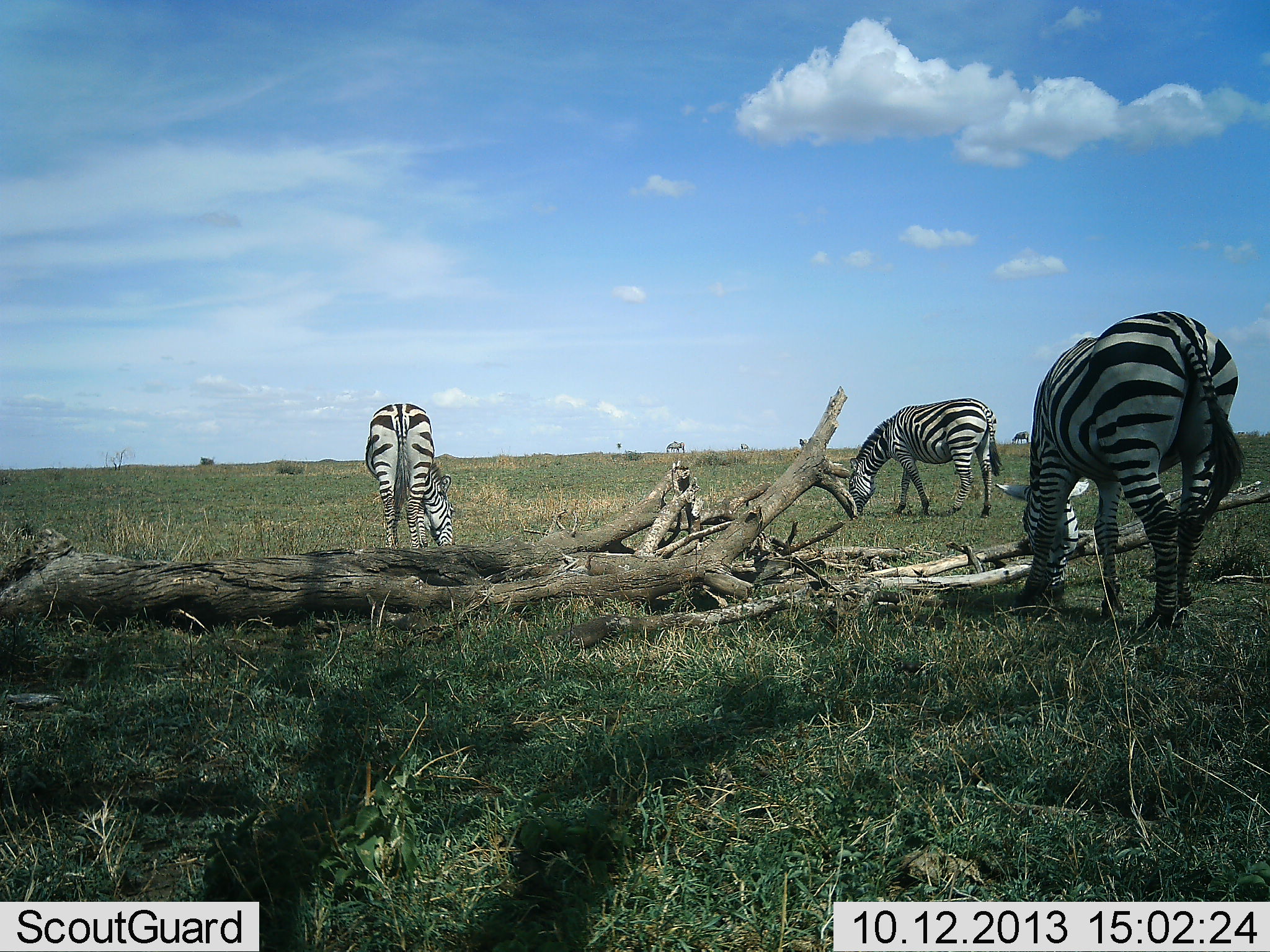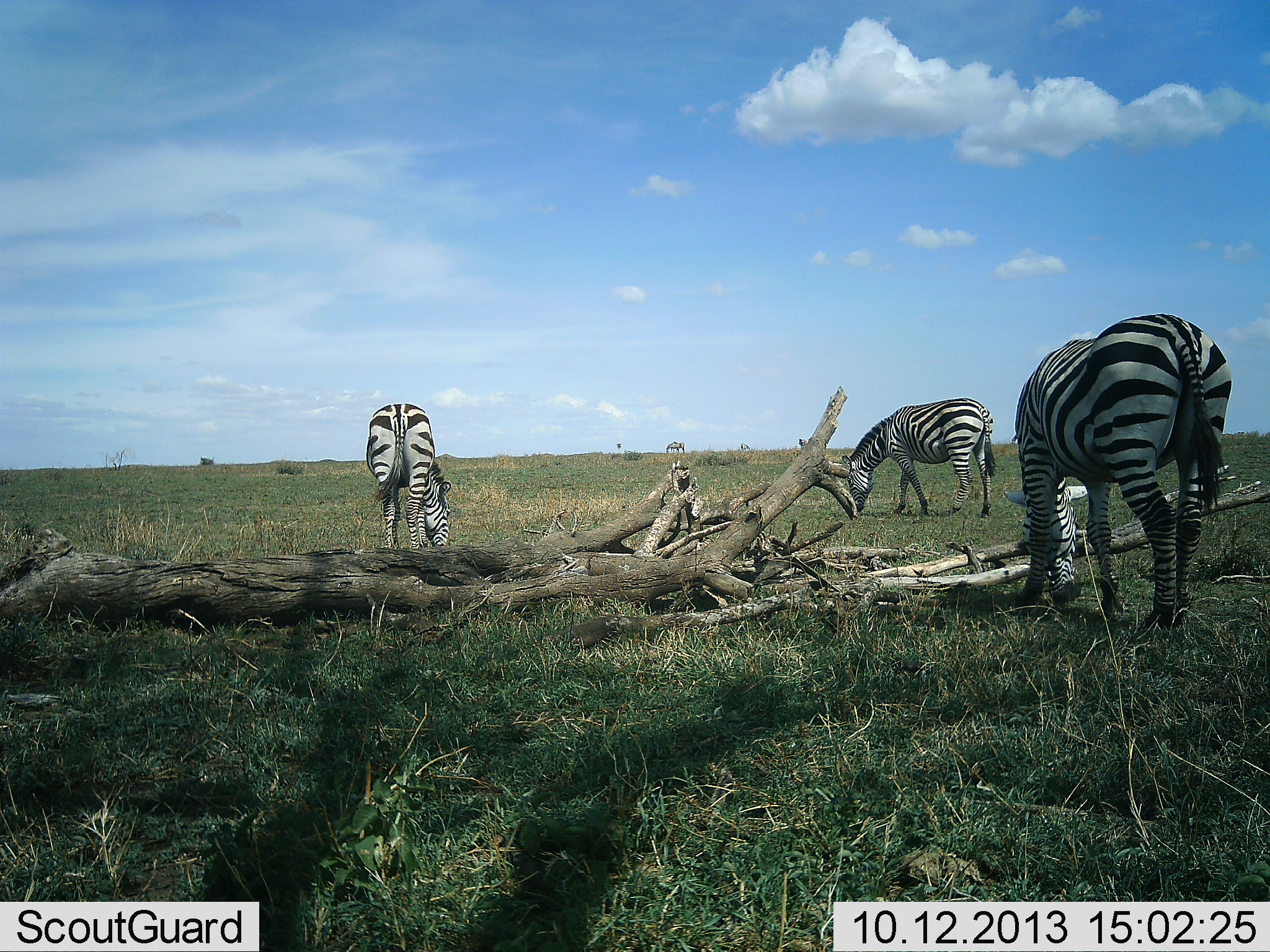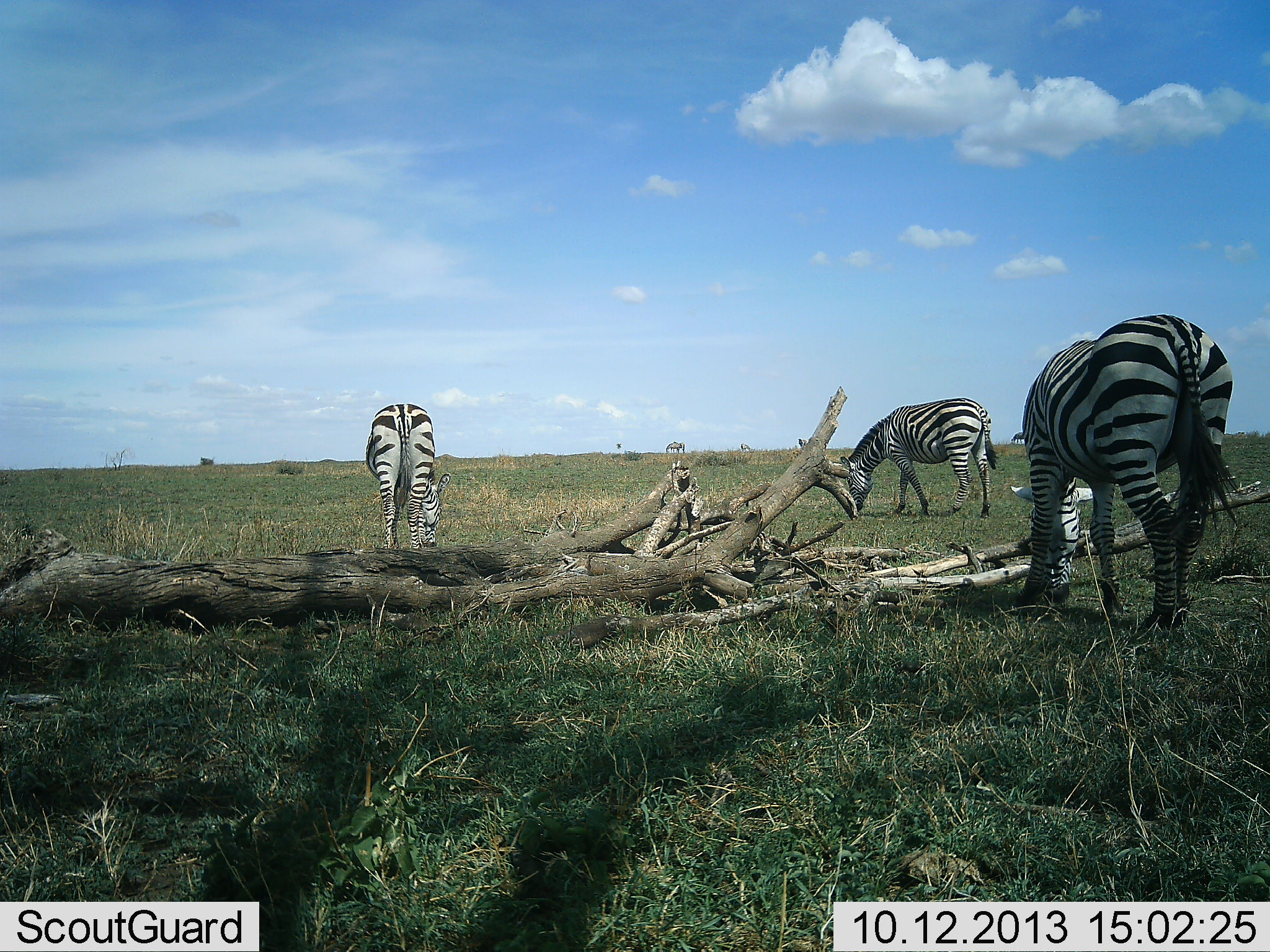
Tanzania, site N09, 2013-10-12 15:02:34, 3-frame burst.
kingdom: Animalia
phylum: Chordata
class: Mammalia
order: Perissodactyla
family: Equidae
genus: Equus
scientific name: Equus quagga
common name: plains zebra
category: zebra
Zebra (plains zebra) (Equus quagga), count 3. Behavior (volunteer vote fractions): standing 14%, resting 0%, moving 0%, interacting 5%. Young present (vote fraction): 0%. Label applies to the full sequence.